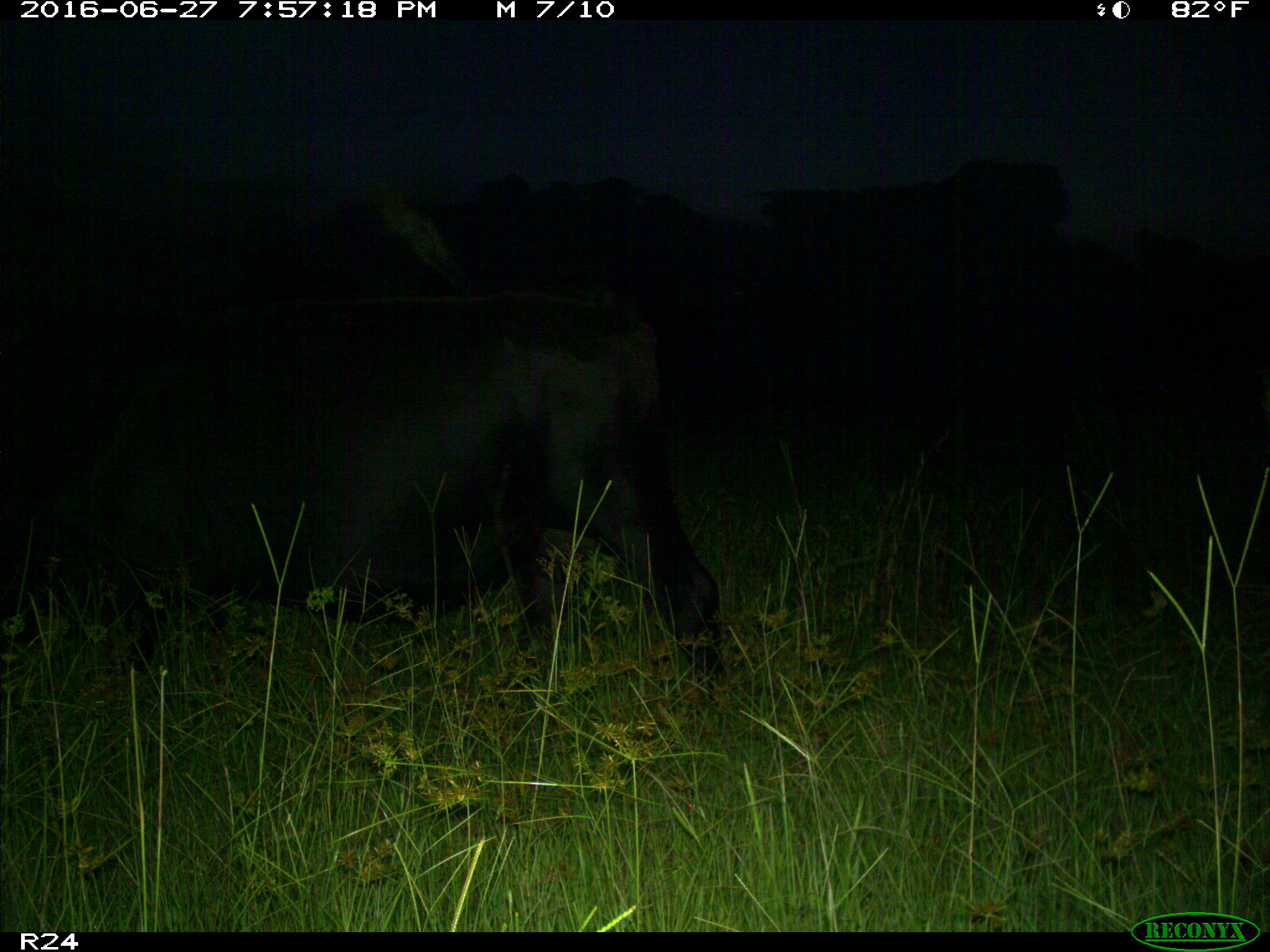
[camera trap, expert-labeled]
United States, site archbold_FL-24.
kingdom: Animalia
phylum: Chordata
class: Mammalia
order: Artiodactyla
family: Bovidae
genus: Bos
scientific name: Bos taurus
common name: domestic cow